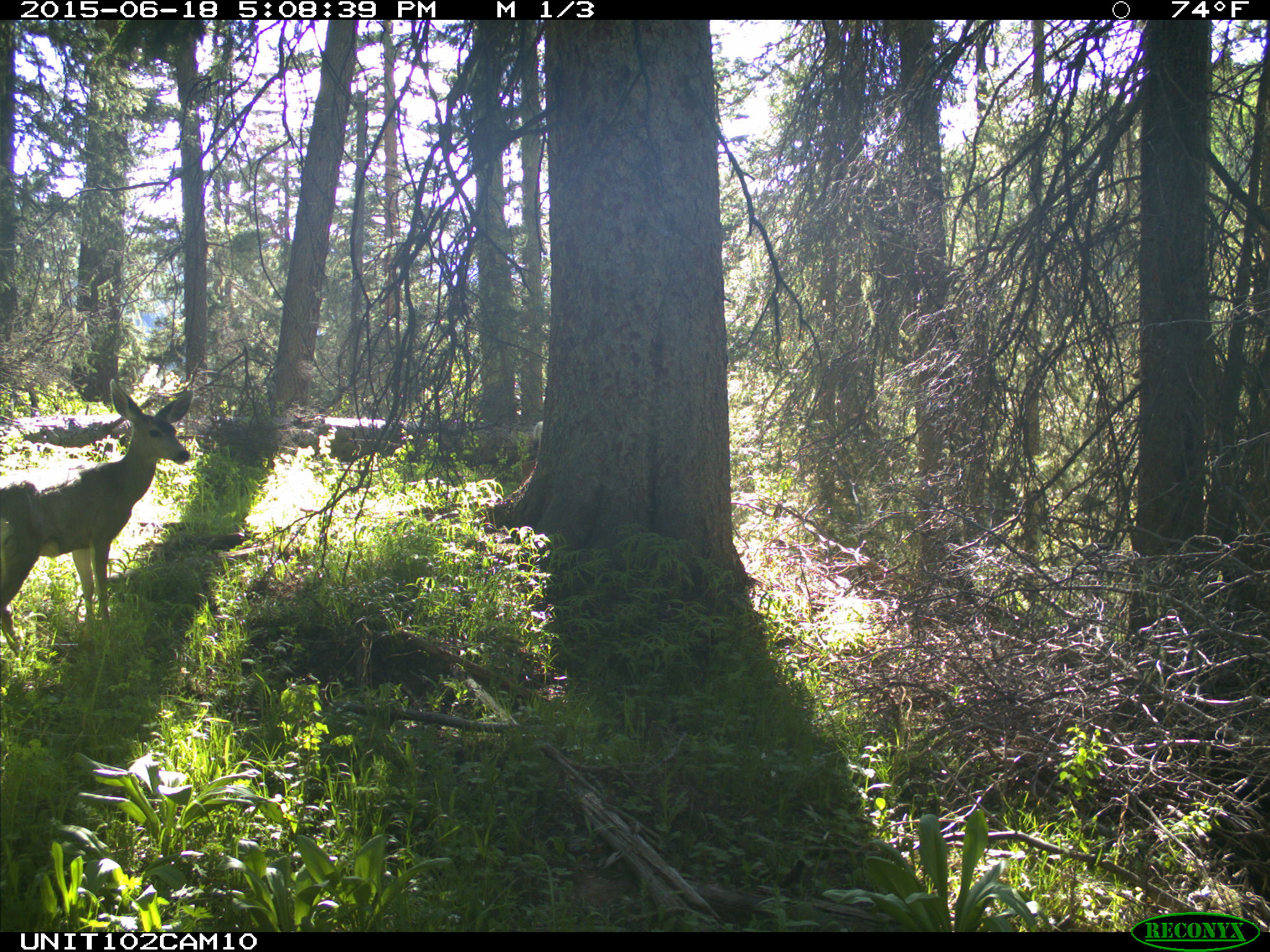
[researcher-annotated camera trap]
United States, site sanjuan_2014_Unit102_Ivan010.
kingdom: Animalia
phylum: Chordata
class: Mammalia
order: Artiodactyla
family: Cervidae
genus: Odocoileus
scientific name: Odocoileus hemionus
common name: mule deer